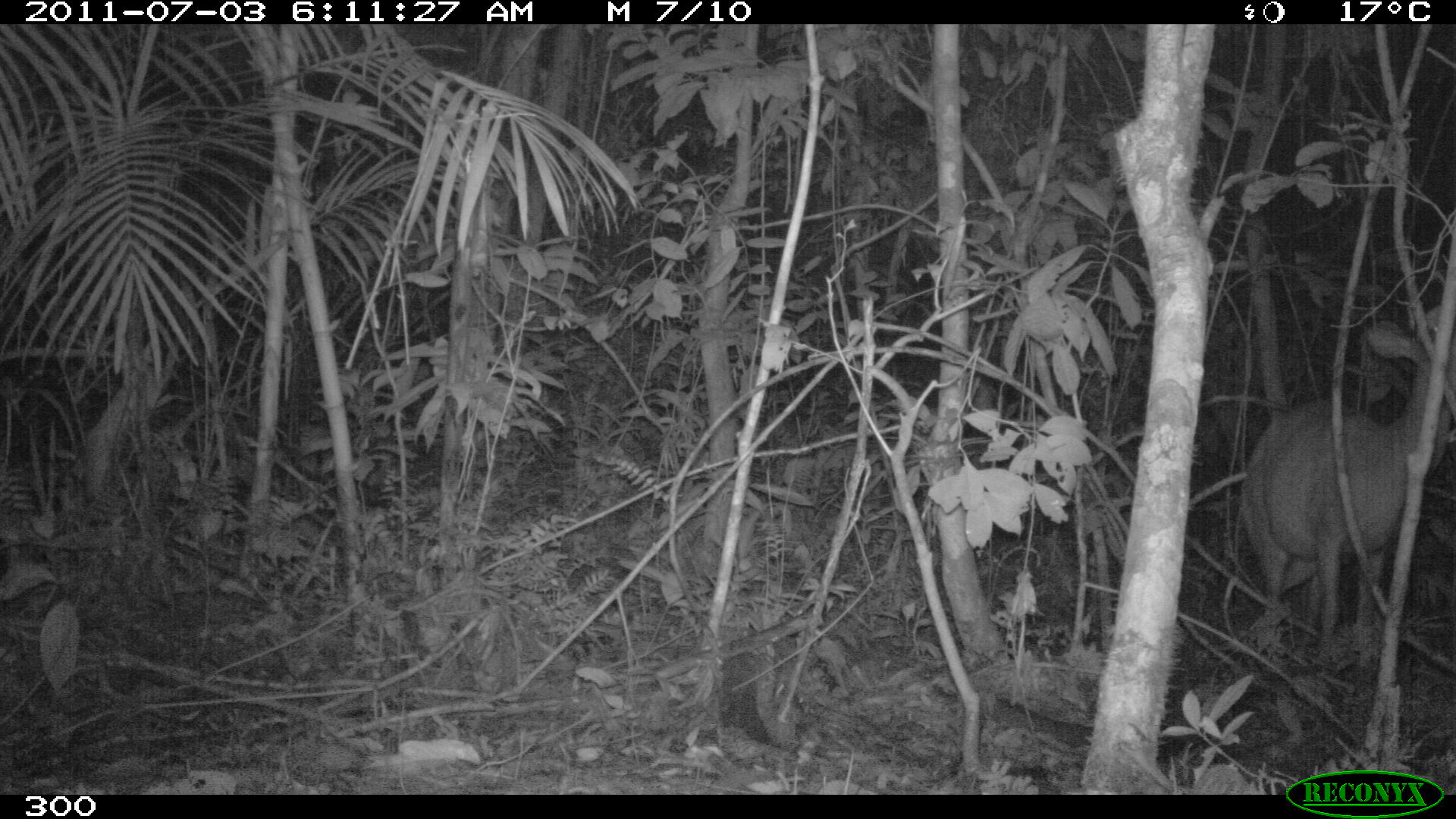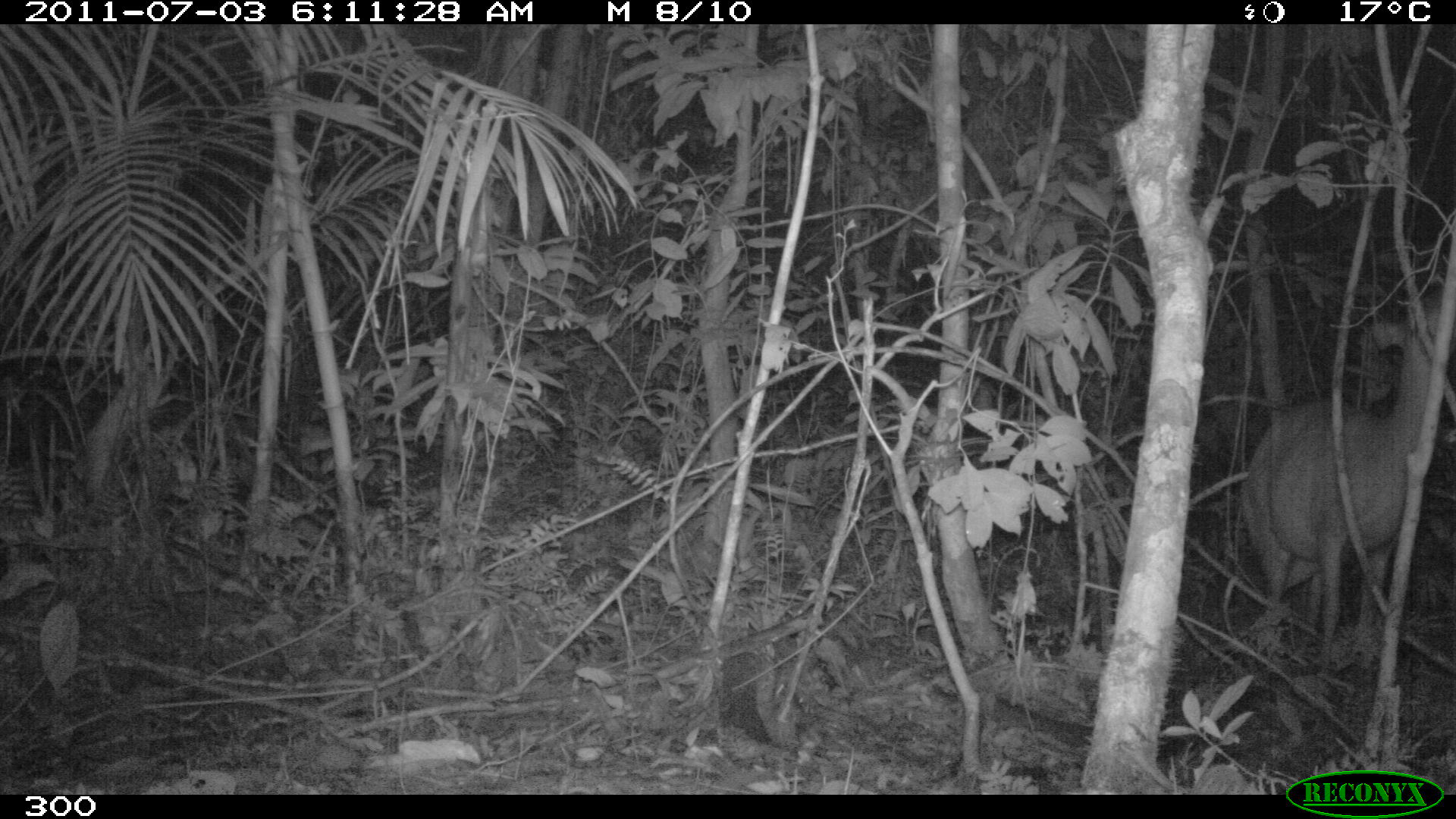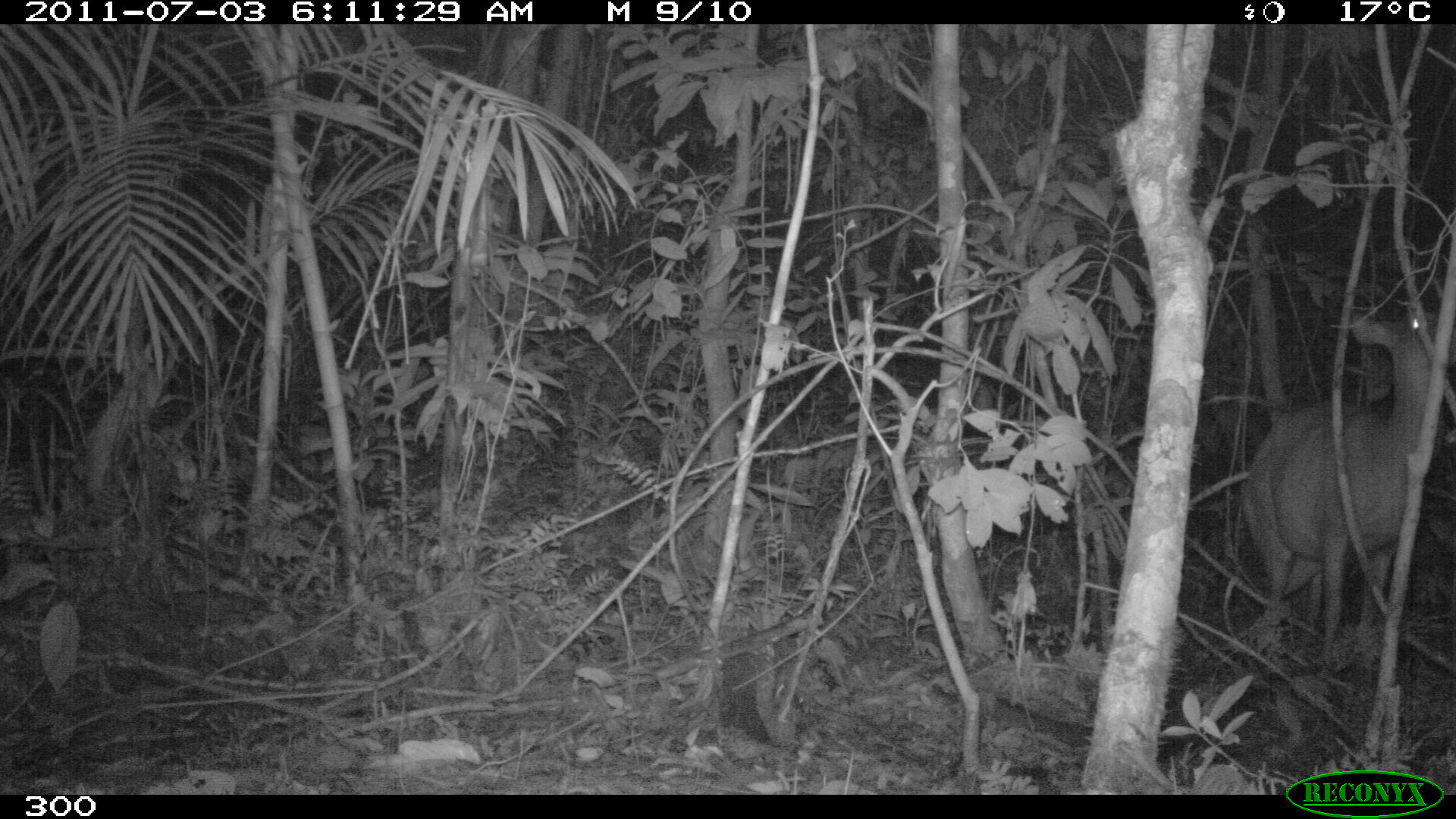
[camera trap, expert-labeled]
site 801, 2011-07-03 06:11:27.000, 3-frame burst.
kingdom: Animalia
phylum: Chordata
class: Mammalia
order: Artiodactyla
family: Cervidae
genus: Mazama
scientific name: Mazama americana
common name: red brocket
Mazama americana (red brocket).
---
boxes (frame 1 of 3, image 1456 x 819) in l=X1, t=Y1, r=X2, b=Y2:
mazama americana: l=1237, t=303, r=1456, b=640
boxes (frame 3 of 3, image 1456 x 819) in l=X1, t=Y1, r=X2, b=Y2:
mazama americana: l=1241, t=309, r=1456, b=659